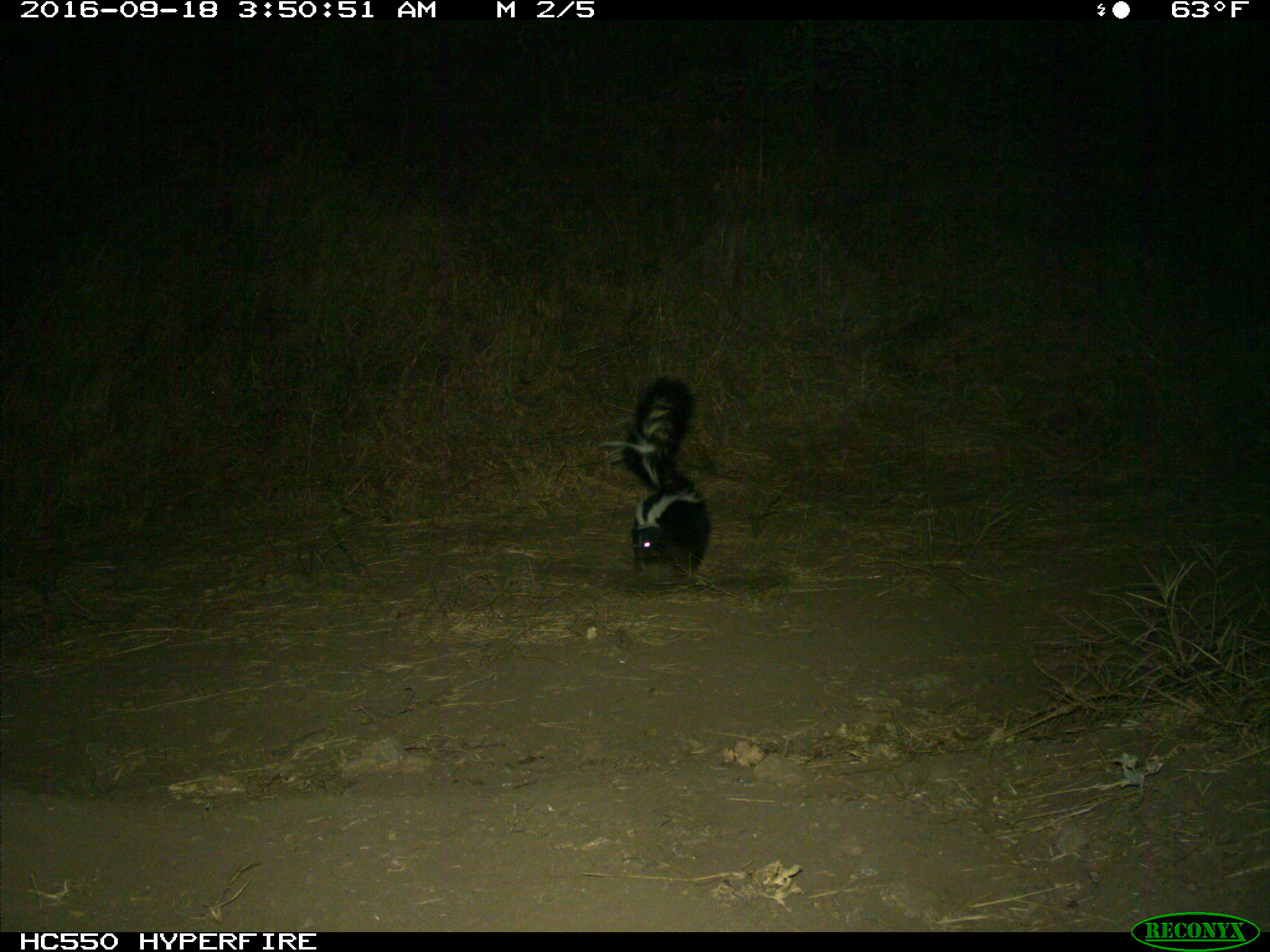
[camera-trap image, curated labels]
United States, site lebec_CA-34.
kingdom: Animalia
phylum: Chordata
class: Mammalia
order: Carnivora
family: Mephitidae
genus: Mephitis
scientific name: Mephitis mephitis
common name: striped skunk